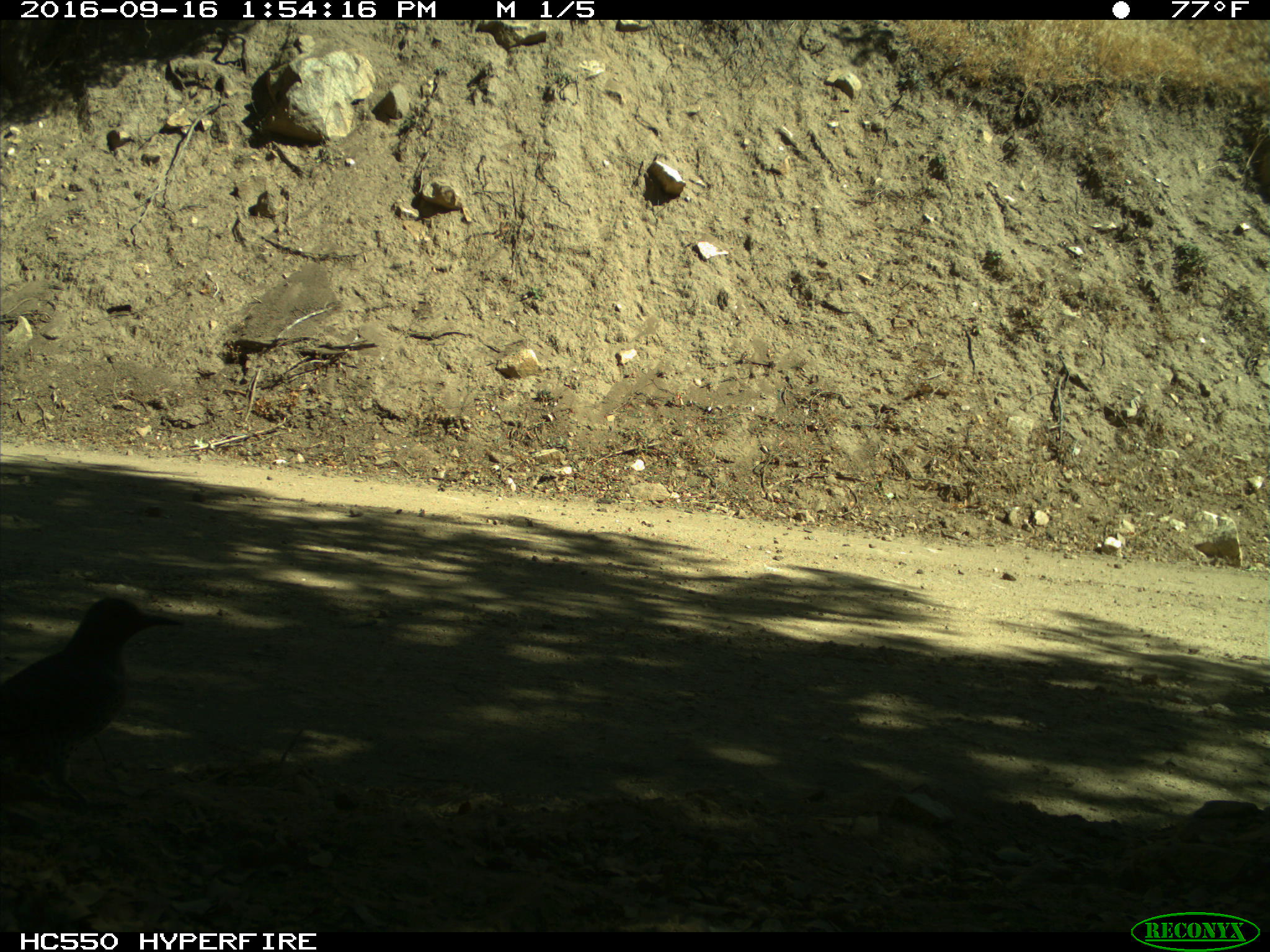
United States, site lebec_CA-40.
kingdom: Animalia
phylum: Chordata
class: Aves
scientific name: Aves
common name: birds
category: unidentified bird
Unidentified bird (birds) (Aves).